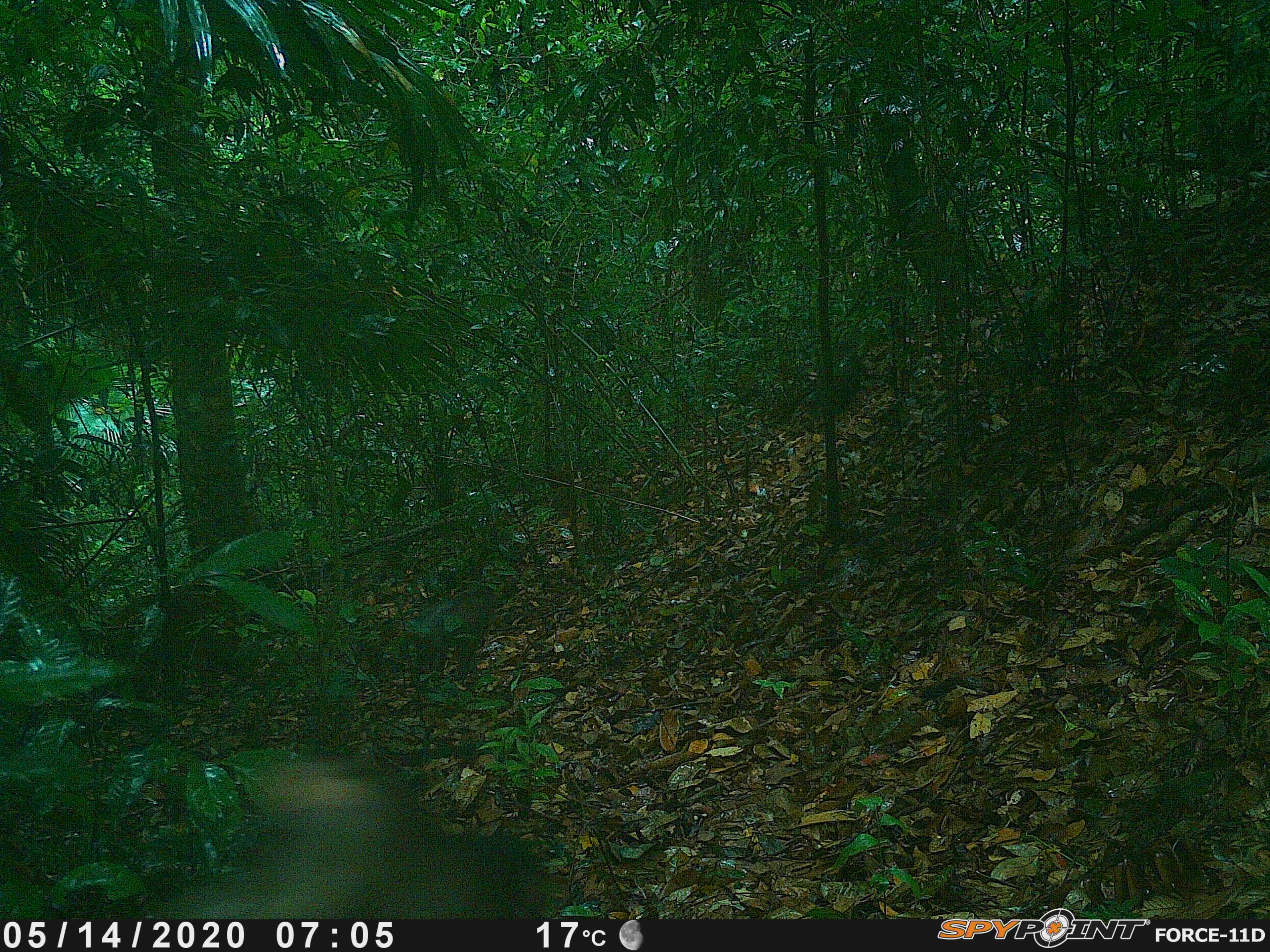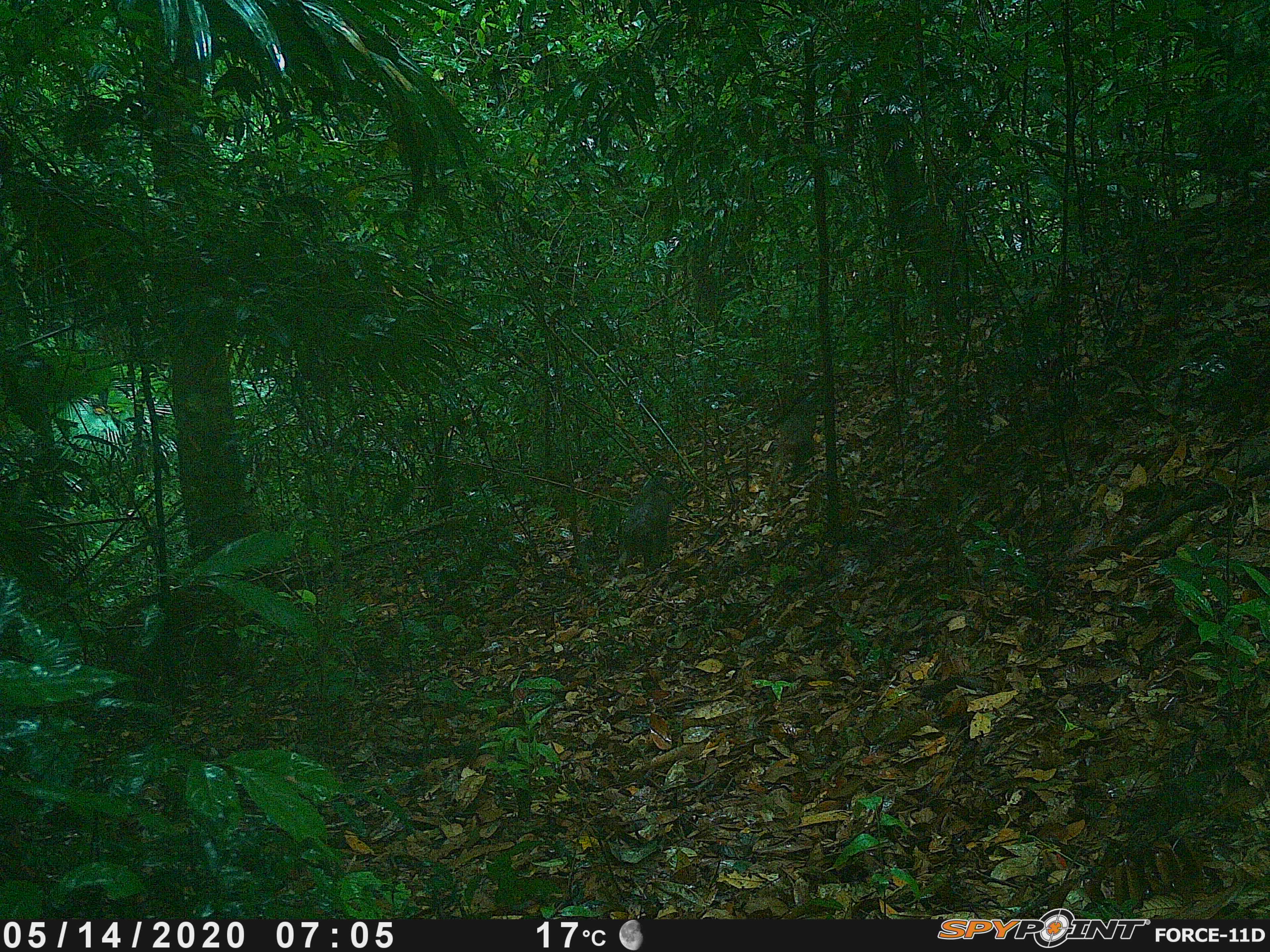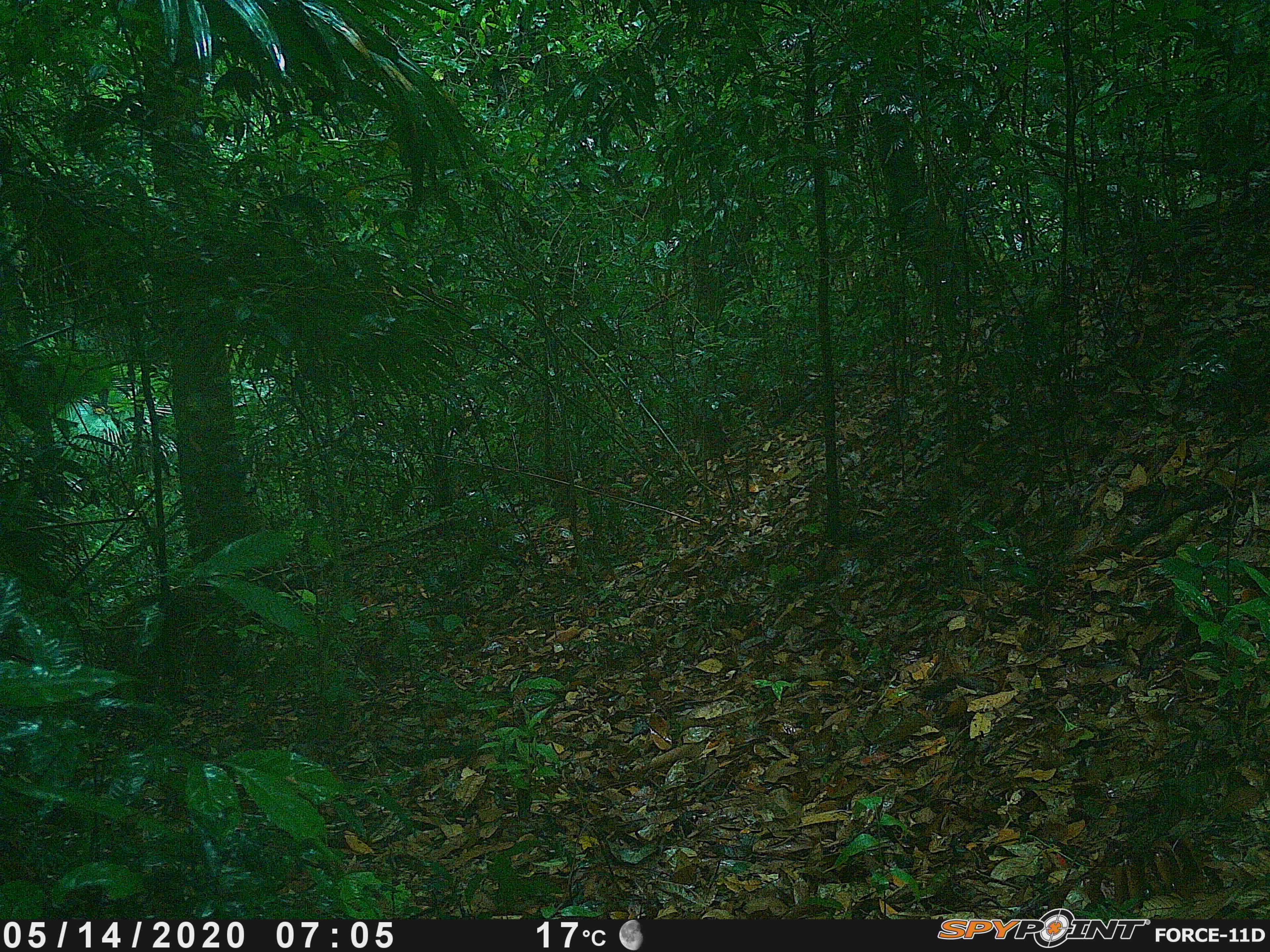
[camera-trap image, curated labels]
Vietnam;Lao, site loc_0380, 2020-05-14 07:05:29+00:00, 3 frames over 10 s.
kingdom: Animalia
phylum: Chordata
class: Mammalia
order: Primates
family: Cercopithecidae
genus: Macaca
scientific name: Macaca arctoides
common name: stump-tailed macaque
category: stump tailed macaque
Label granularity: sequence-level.